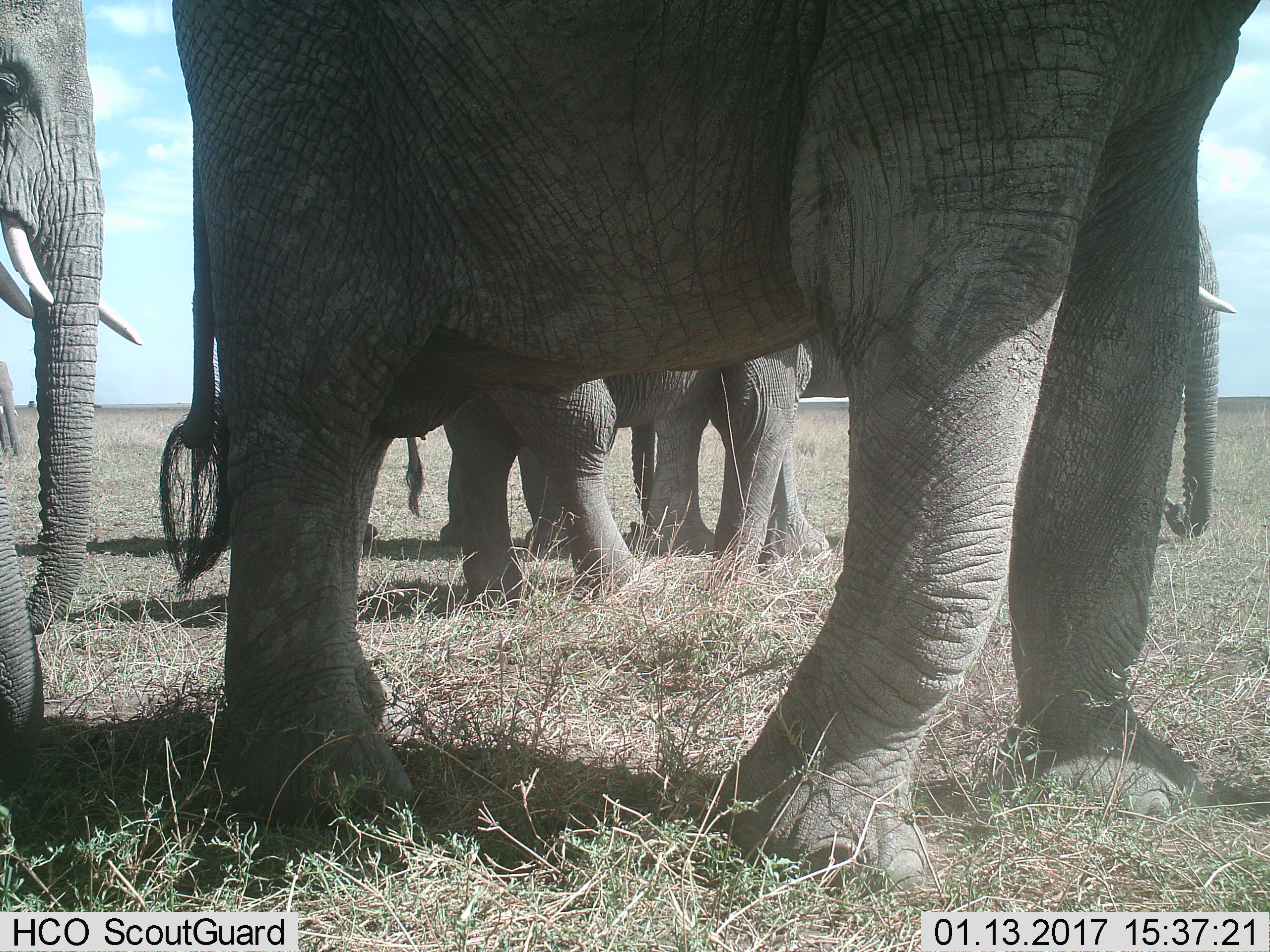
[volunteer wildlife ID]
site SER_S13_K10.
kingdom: Animalia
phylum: Chordata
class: Mammalia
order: Proboscidea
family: Elephantidae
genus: Loxodonta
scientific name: Loxodonta africana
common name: african bush elephant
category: elephant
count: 6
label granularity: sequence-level